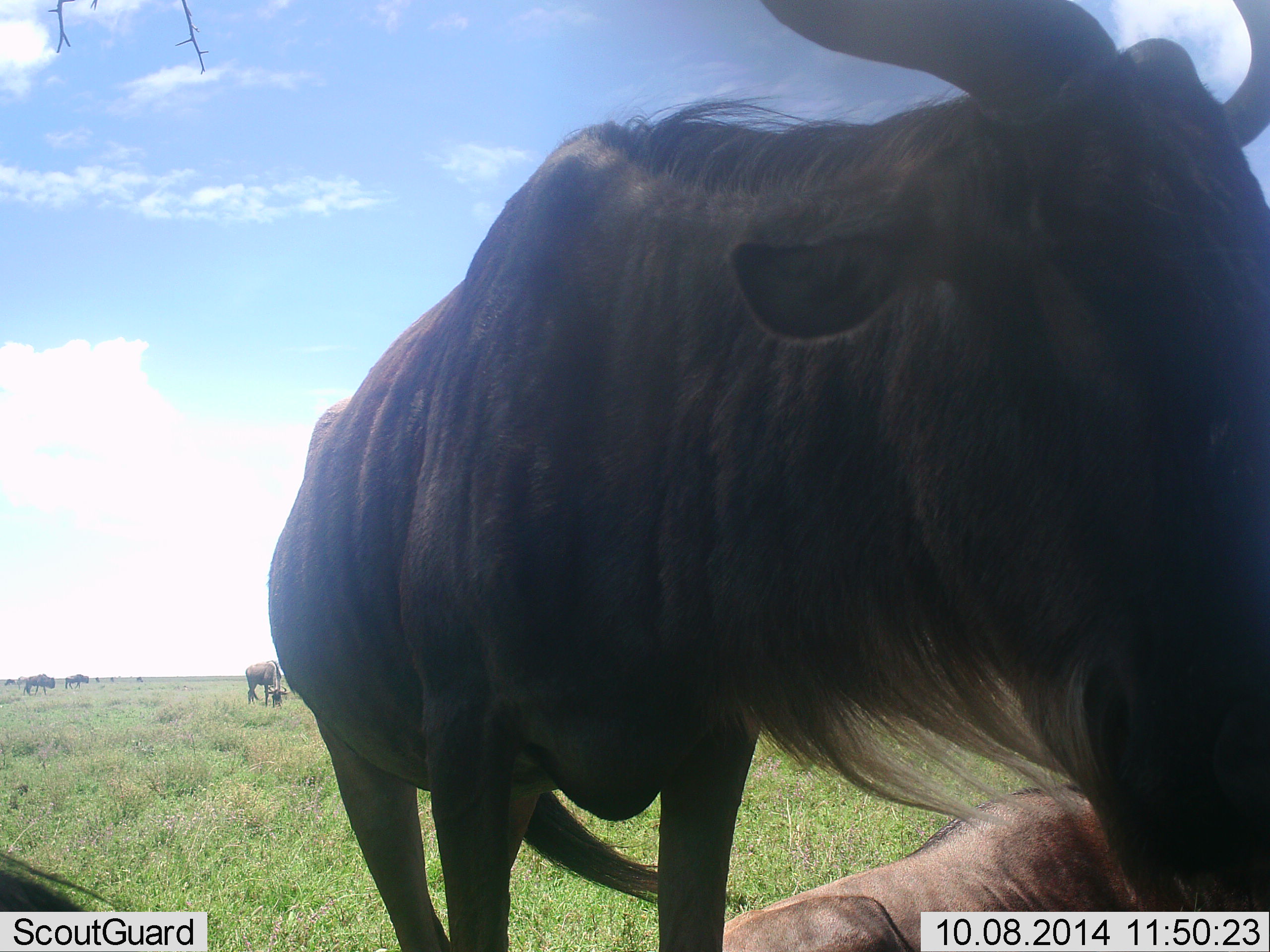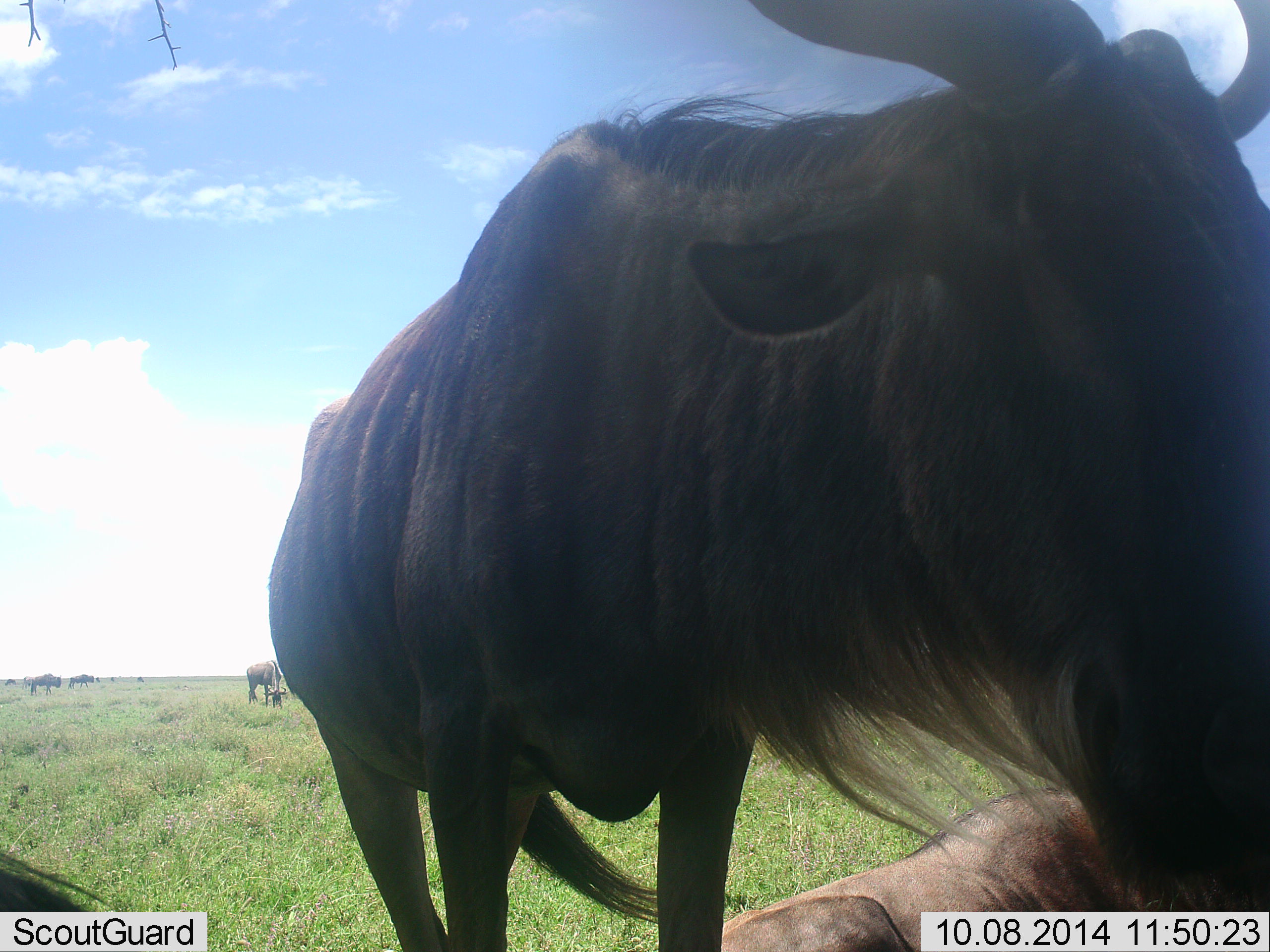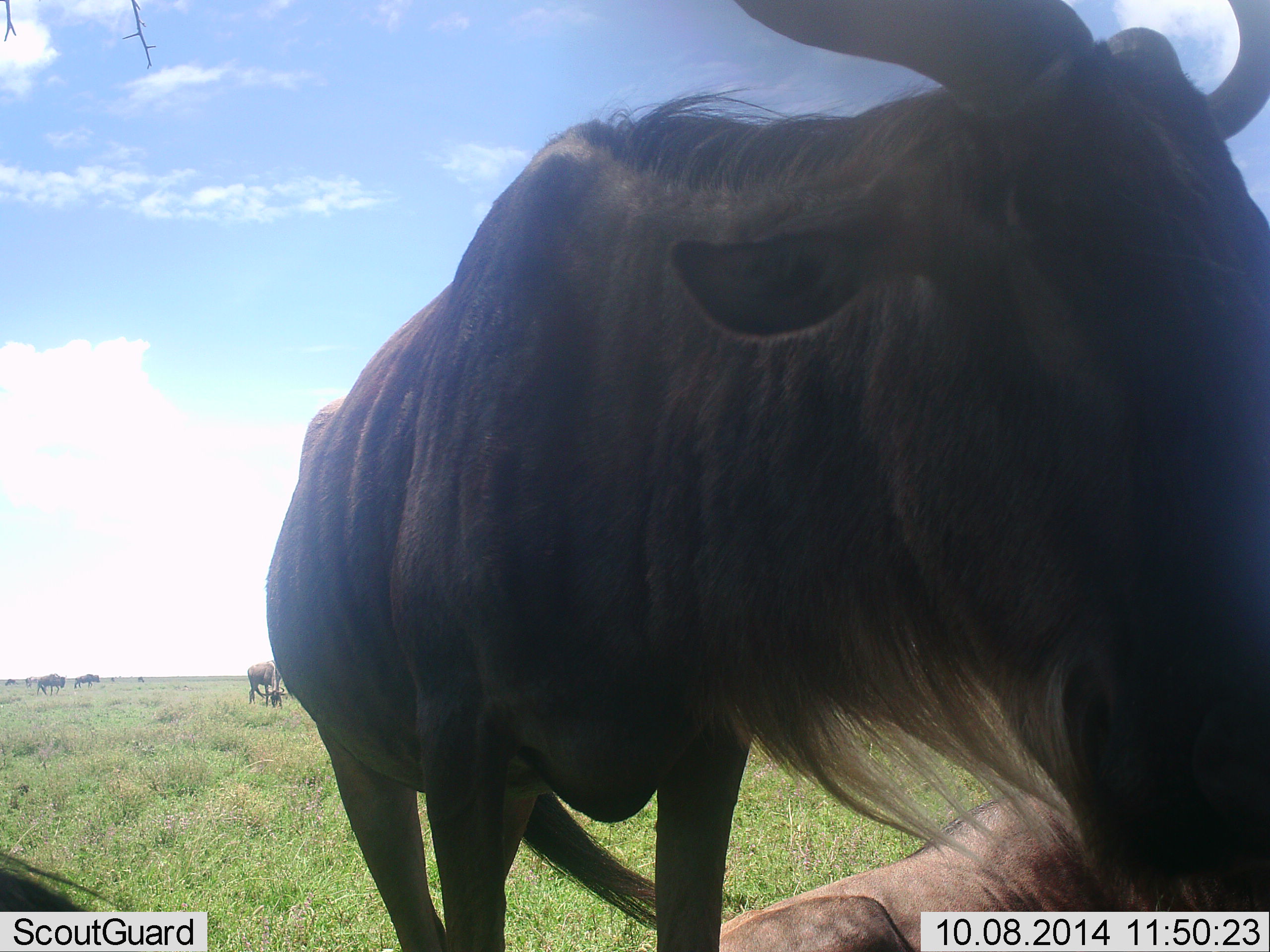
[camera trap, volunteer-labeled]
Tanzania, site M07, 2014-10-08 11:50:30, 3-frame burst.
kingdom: Animalia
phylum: Chordata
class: Mammalia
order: Artiodactyla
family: Bovidae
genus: Connochaetes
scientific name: Connochaetes taurinus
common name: blue wildebeest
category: wildebeest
Wildebeest (blue wildebeest) (Connochaetes taurinus), count 5. Behavior (volunteer vote fractions): standing 70%, resting 70%, moving 30%, interacting 10%. Young present (vote fraction): 10%. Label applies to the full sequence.